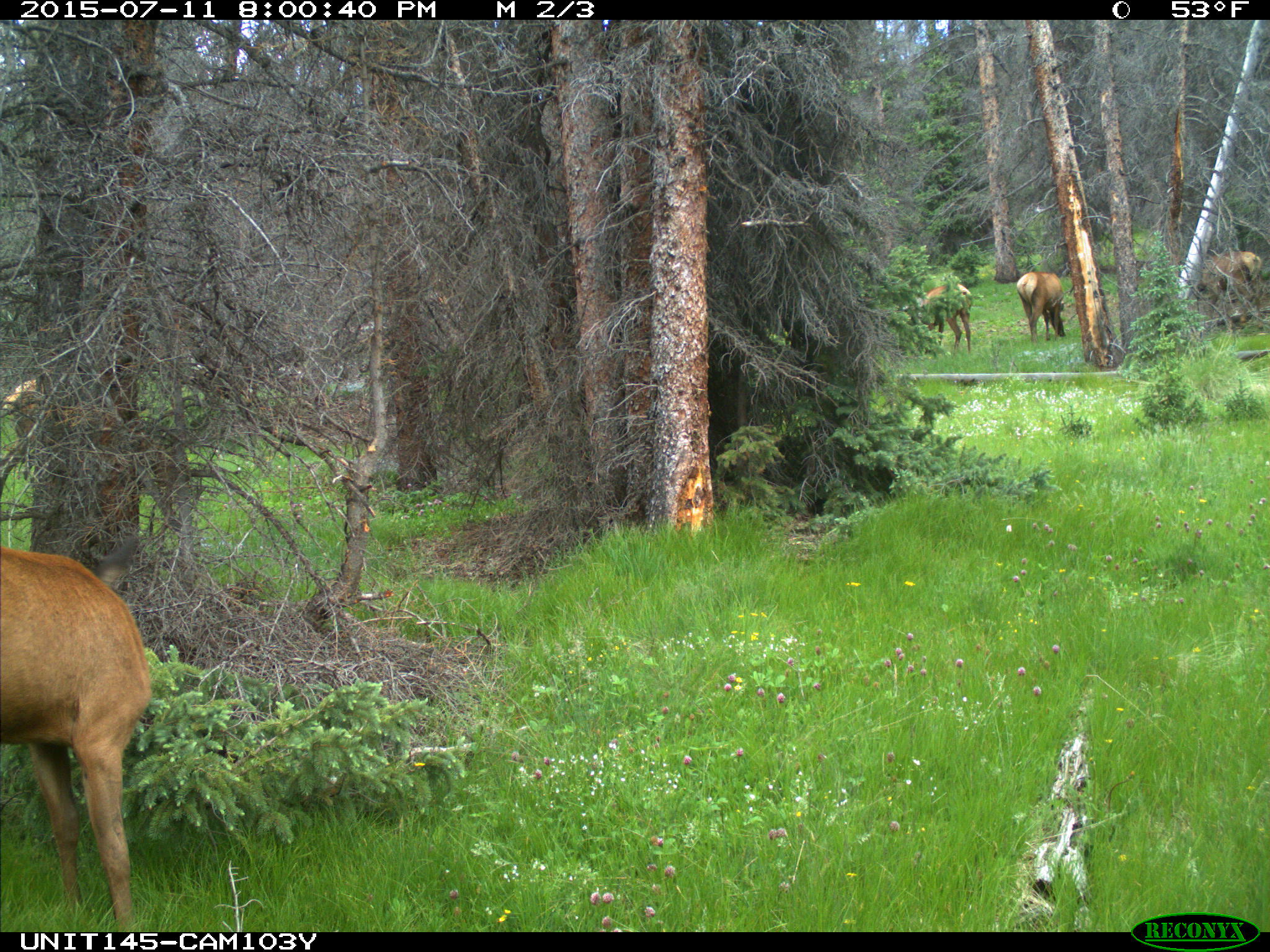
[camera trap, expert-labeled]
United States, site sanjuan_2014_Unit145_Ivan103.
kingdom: Animalia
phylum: Chordata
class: Mammalia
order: Artiodactyla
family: Cervidae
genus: Cervus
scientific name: Cervus elaphus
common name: red deer